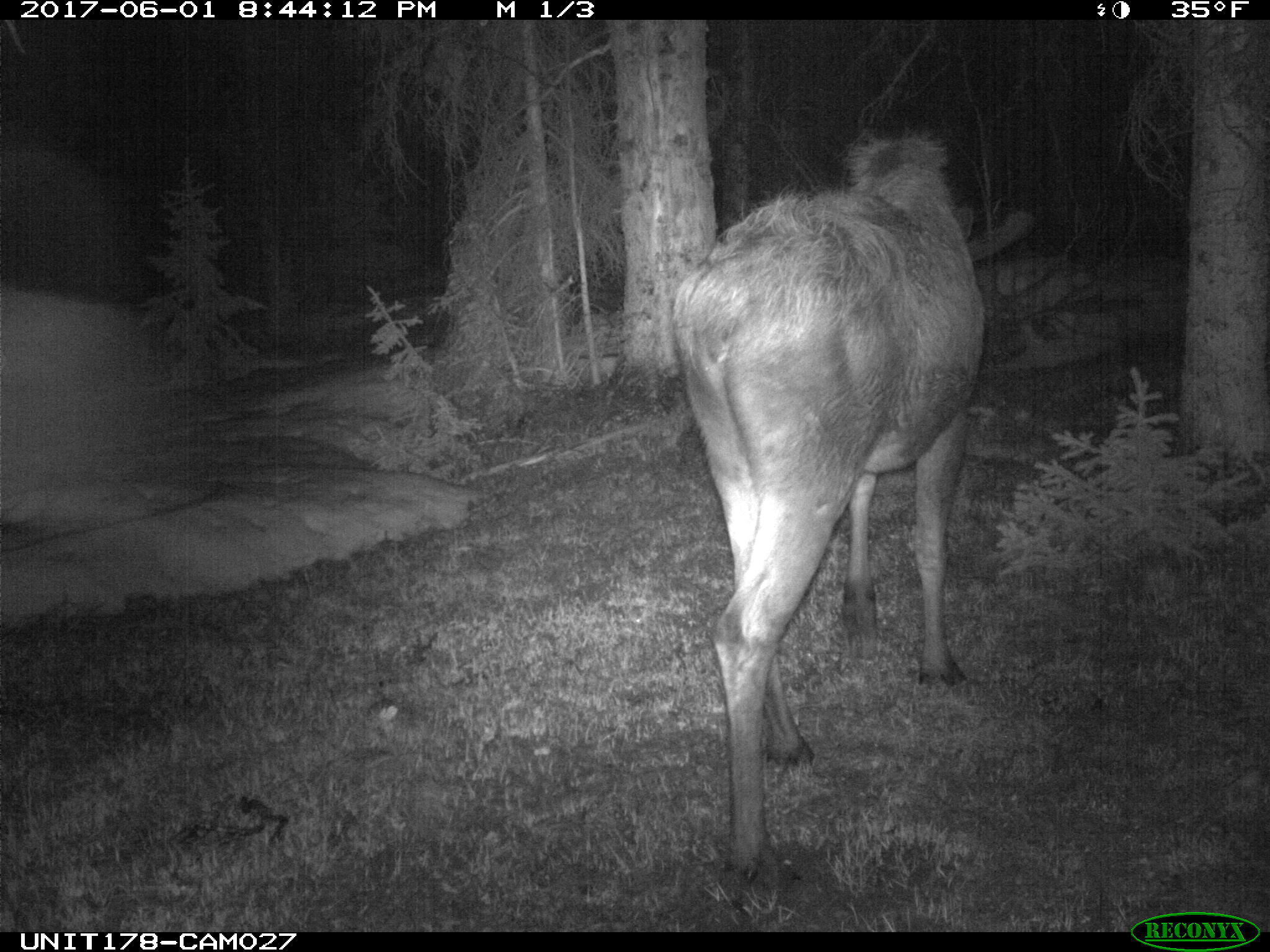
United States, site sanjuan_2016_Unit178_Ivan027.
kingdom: Animalia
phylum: Chordata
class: Mammalia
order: Artiodactyla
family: Cervidae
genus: Alces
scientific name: Alces alces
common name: moose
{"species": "Alces alces (moose)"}